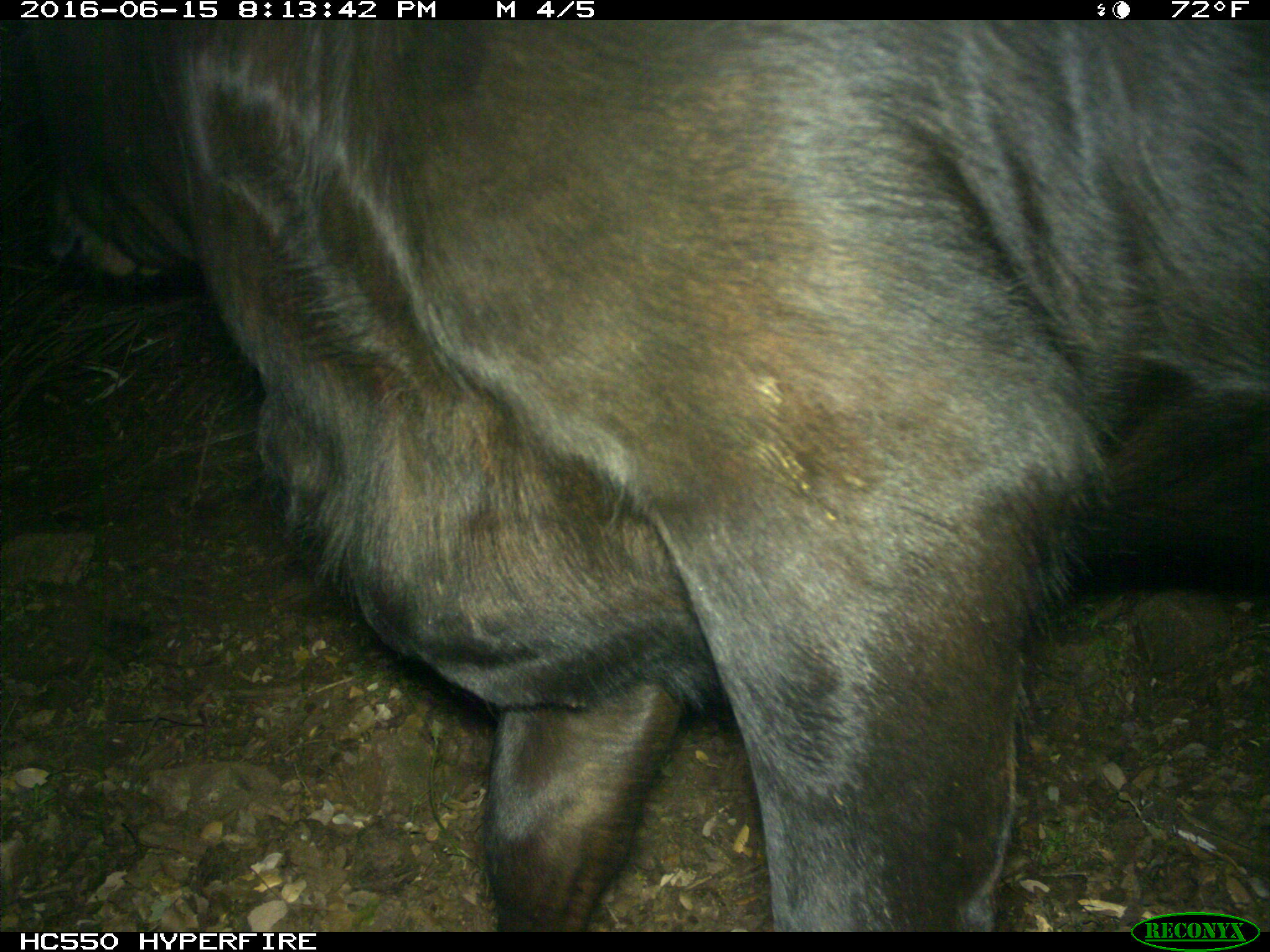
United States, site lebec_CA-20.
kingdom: Animalia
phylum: Chordata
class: Mammalia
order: Artiodactyla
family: Bovidae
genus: Bos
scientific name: Bos taurus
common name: domestic cow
Bos taurus (domestic cow).